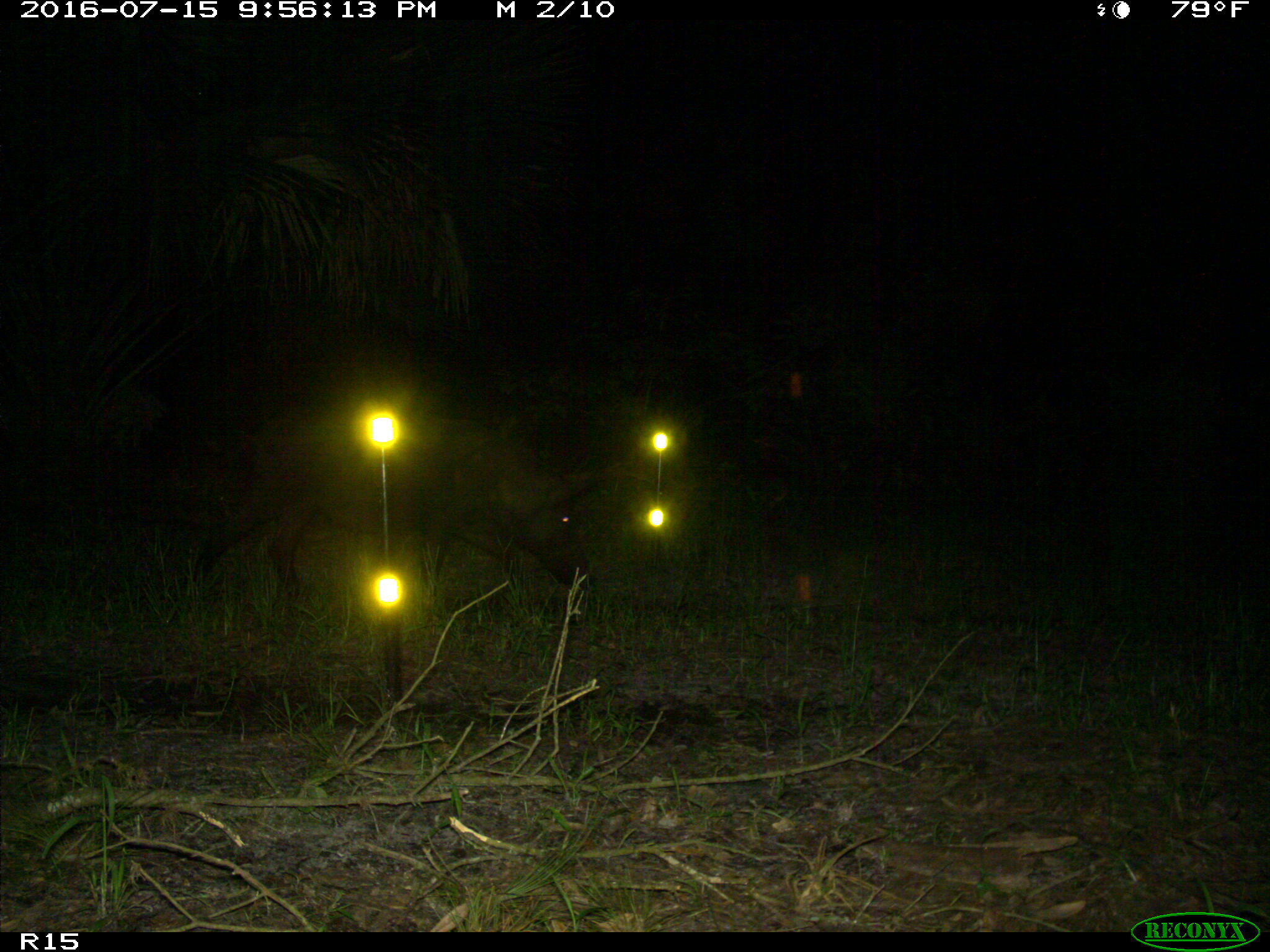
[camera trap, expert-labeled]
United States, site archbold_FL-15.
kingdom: Animalia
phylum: Chordata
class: Mammalia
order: Artiodactyla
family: Suidae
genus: Sus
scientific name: Sus scrofa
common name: wild boar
Sus scrofa (wild boar).